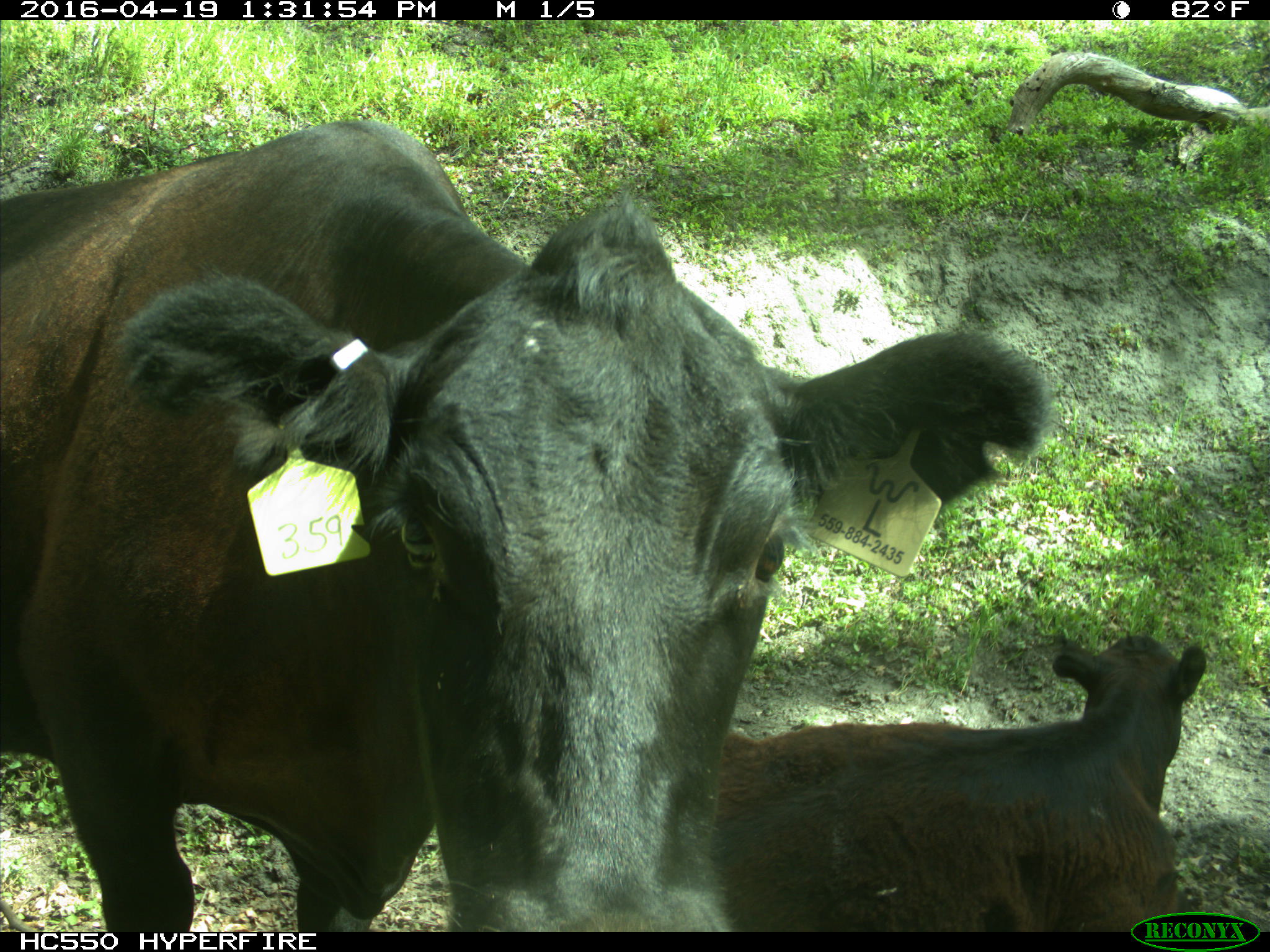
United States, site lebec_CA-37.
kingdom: Animalia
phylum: Chordata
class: Mammalia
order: Artiodactyla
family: Bovidae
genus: Bos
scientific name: Bos taurus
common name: domestic cow